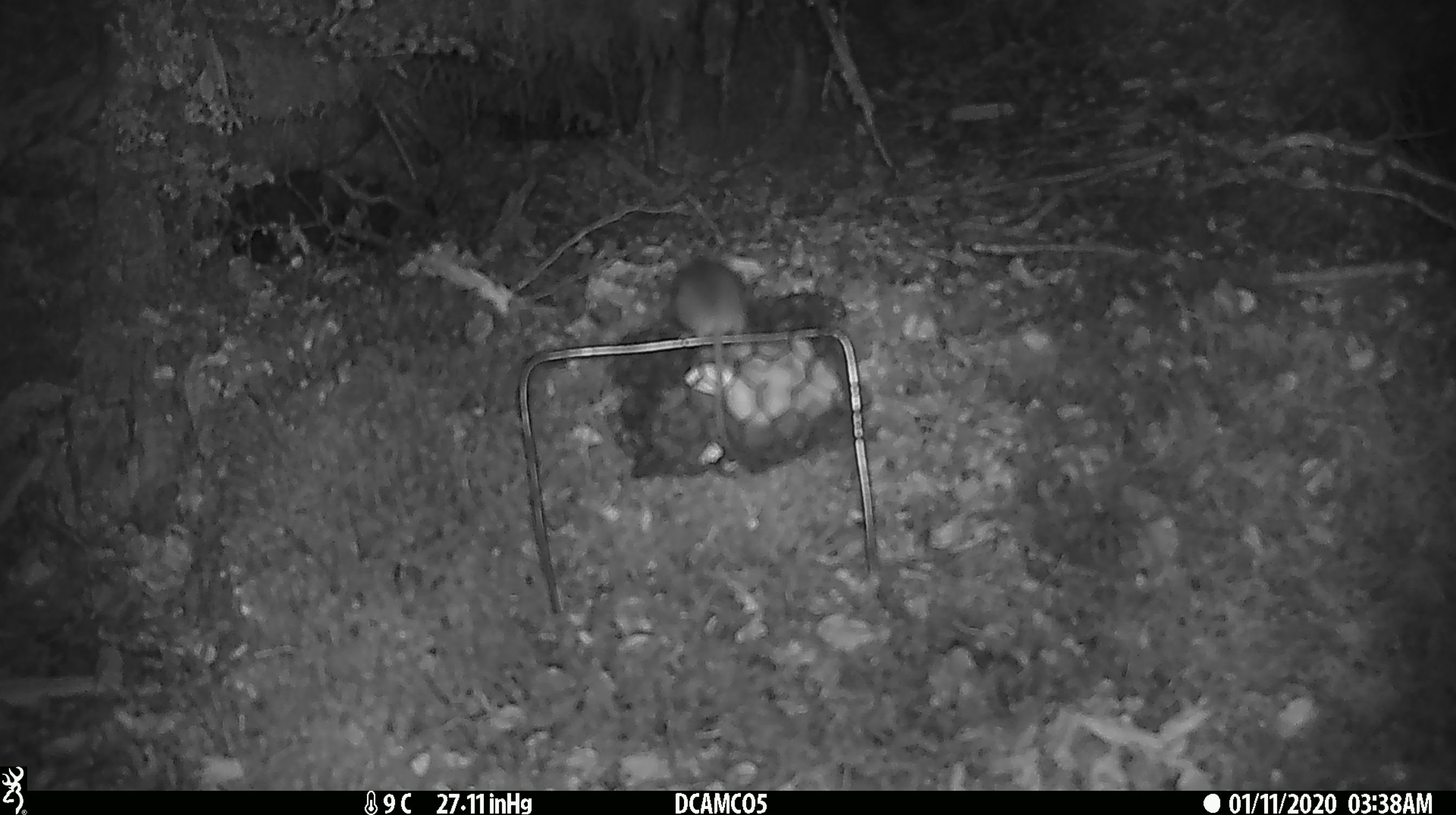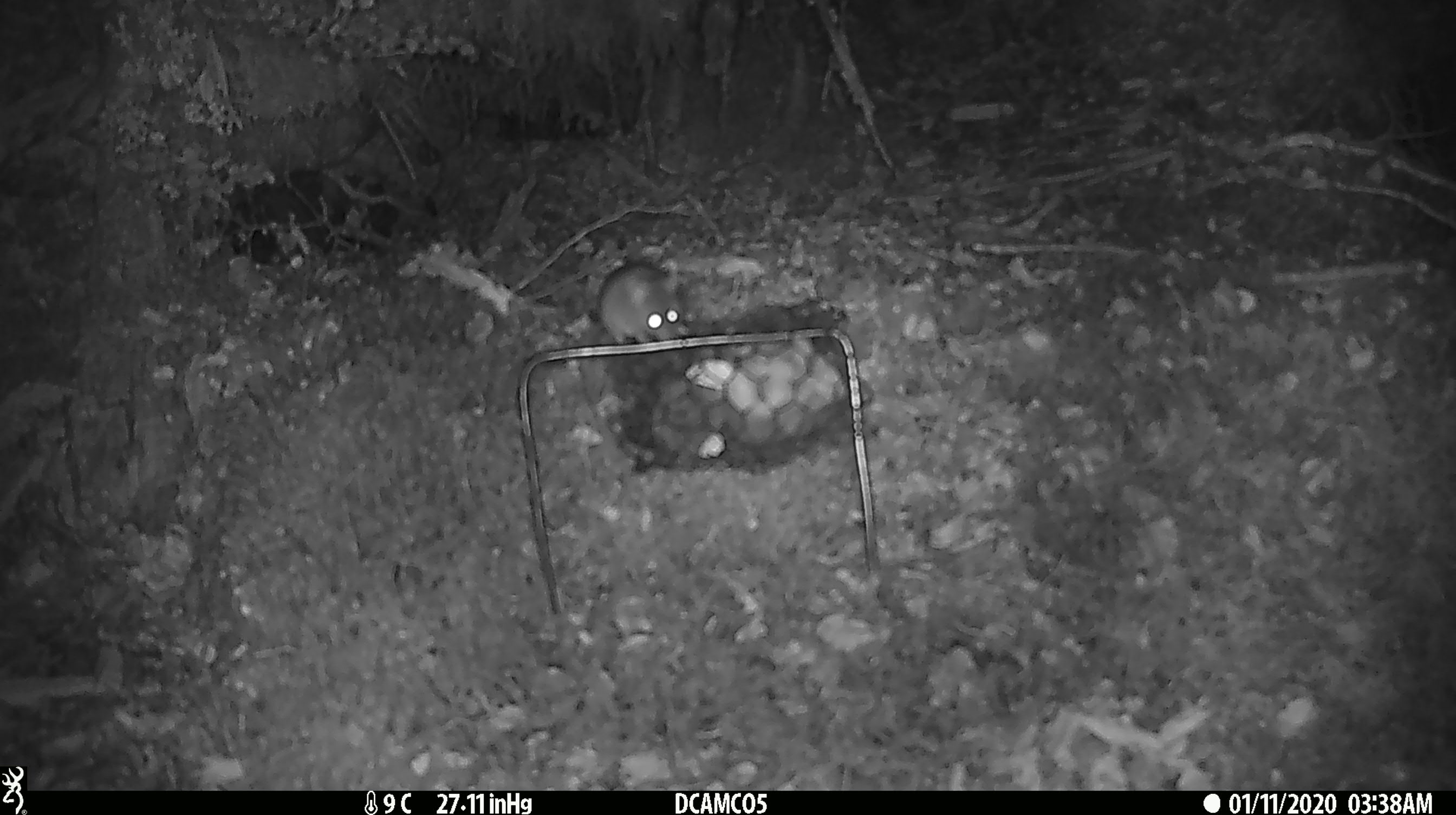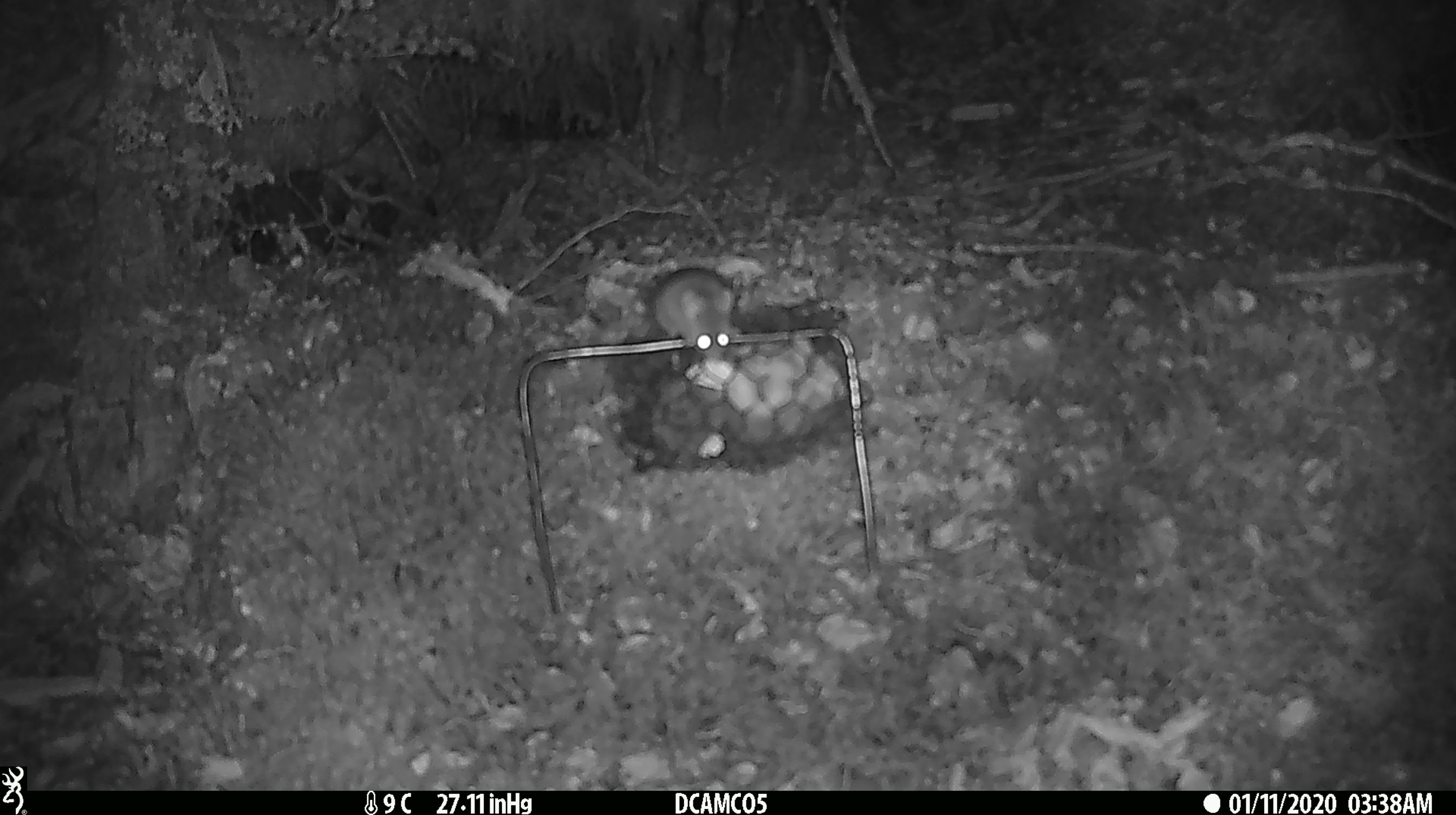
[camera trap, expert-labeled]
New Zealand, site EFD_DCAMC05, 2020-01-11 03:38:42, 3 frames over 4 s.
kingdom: Animalia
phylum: Chordata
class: Mammalia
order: Rodentia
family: Muridae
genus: Mus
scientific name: Mus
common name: mouse